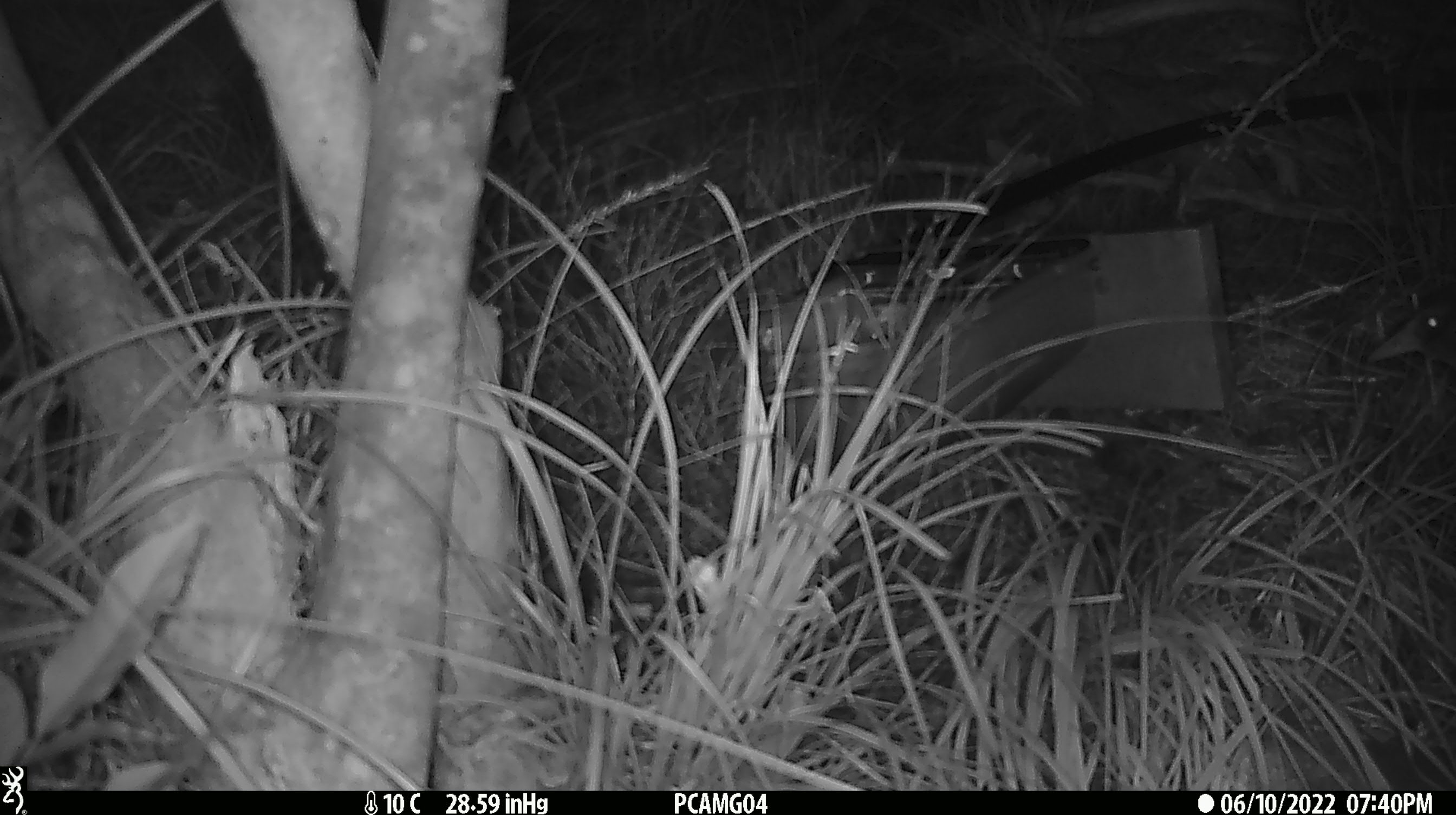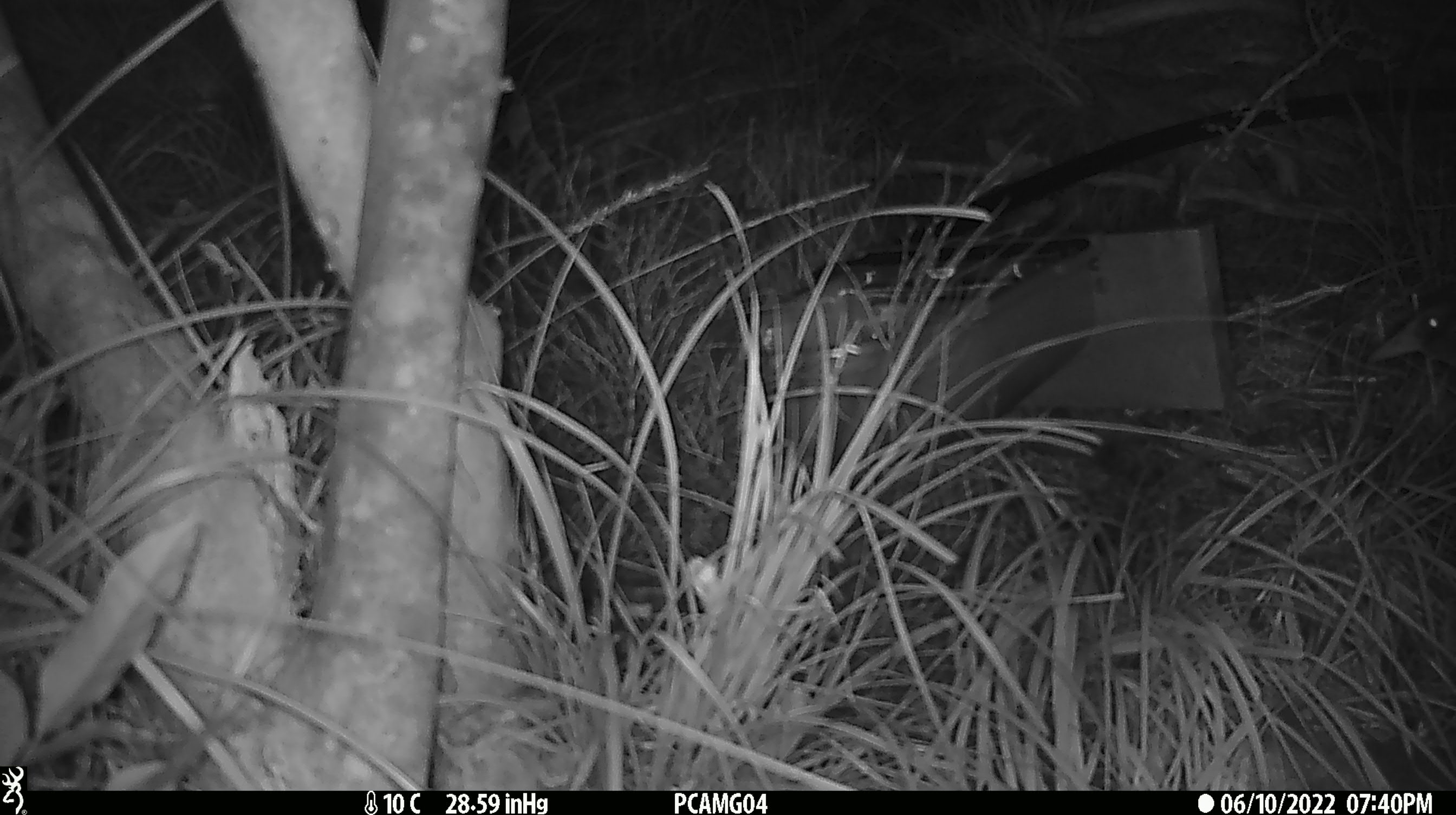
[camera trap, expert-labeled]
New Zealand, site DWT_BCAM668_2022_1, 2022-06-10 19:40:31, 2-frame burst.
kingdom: Animalia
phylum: Chordata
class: Aves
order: Gruiformes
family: Rallidae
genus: Gallirallus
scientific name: Gallirallus australis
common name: weka